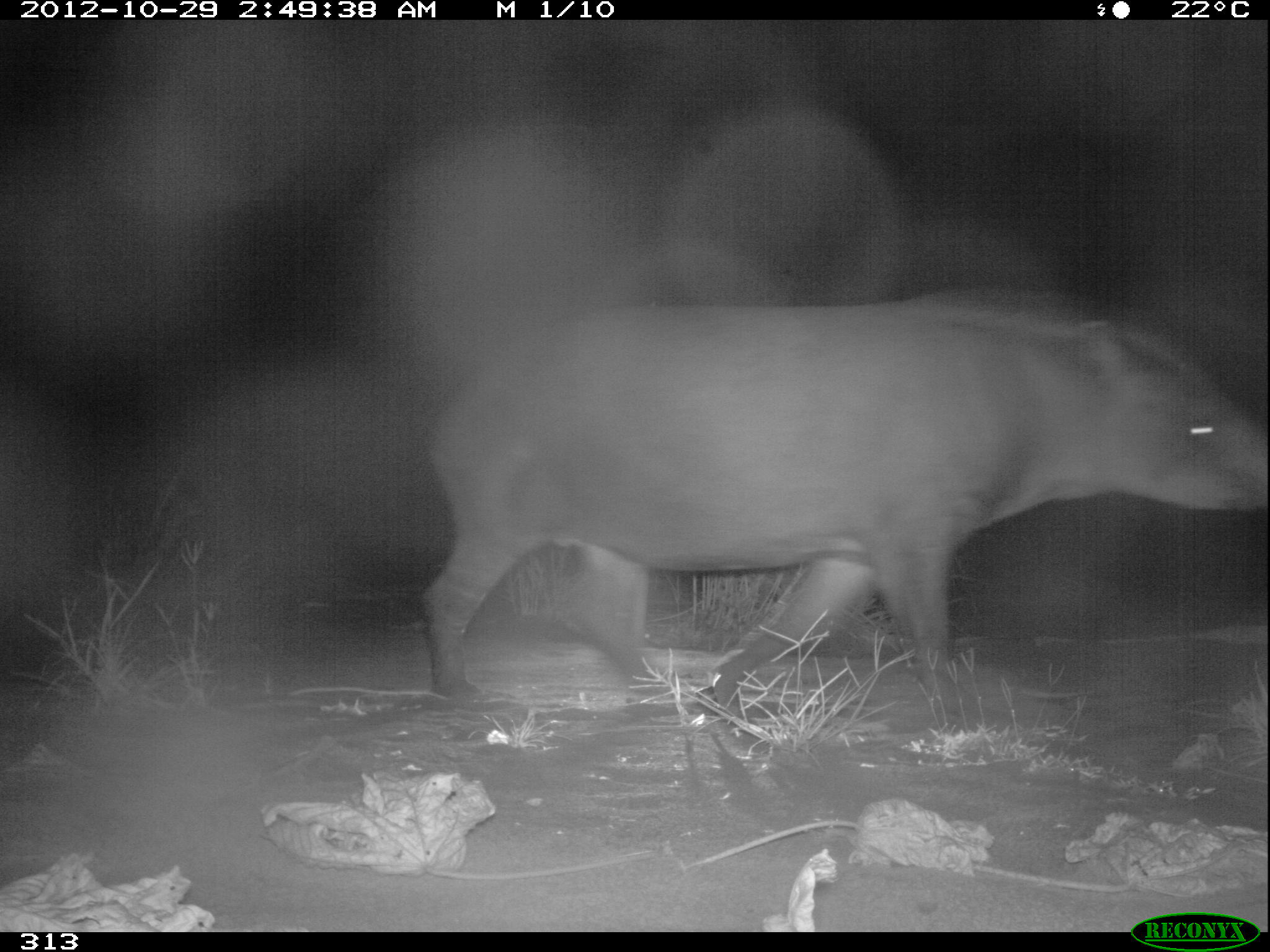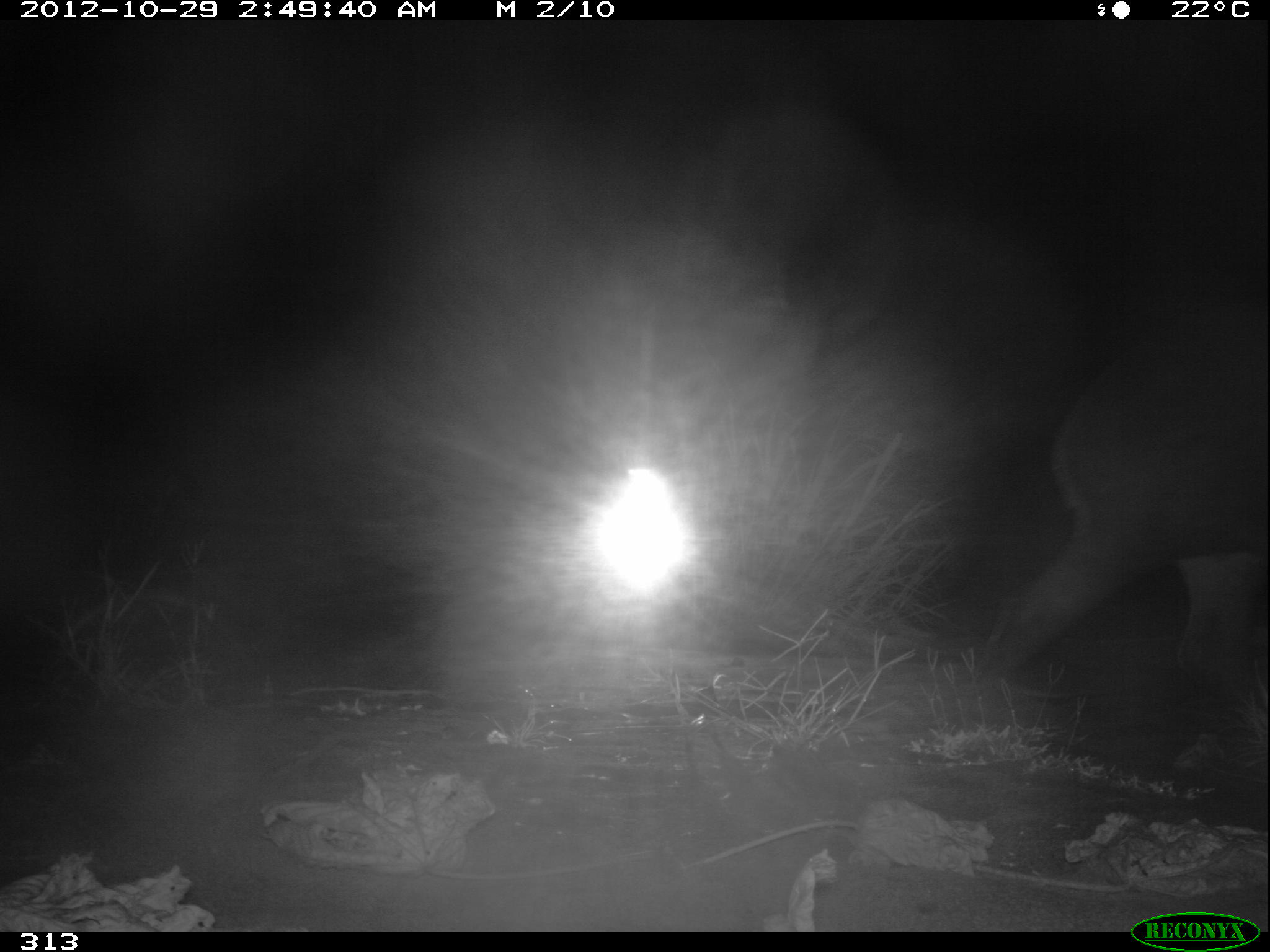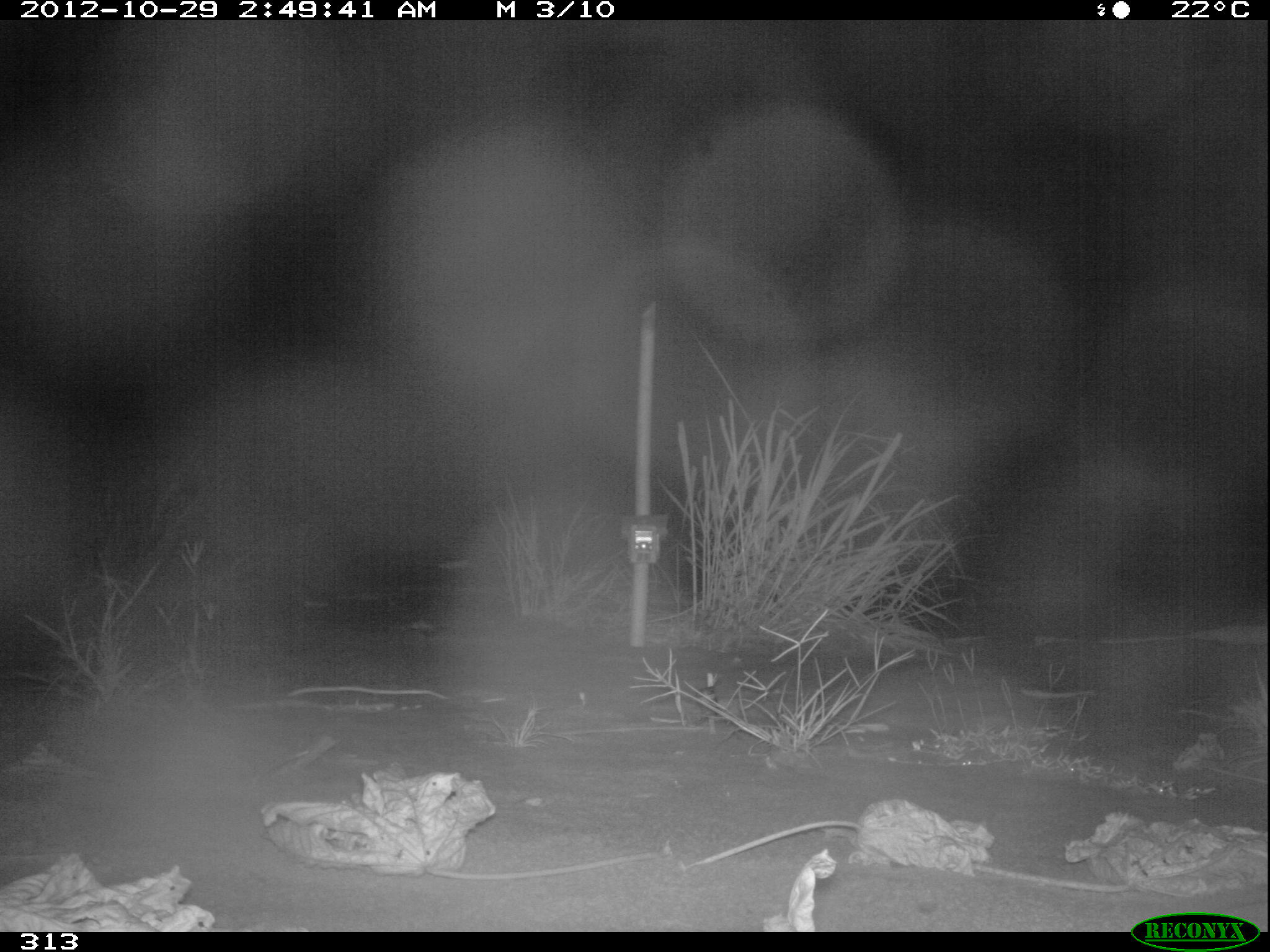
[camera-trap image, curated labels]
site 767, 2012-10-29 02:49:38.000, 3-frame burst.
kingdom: Animalia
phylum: Chordata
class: Mammalia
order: Perissodactyla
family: Tapiridae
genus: Tapirus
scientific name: Tapirus terrestris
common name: south american tapir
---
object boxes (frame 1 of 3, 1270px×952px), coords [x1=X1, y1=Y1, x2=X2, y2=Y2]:
tapirus terrestris: [x1=421, y1=288, x2=1268, y2=718]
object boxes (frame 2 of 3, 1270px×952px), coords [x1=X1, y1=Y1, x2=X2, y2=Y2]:
tapirus terrestris: [x1=973, y1=304, x2=1268, y2=709]